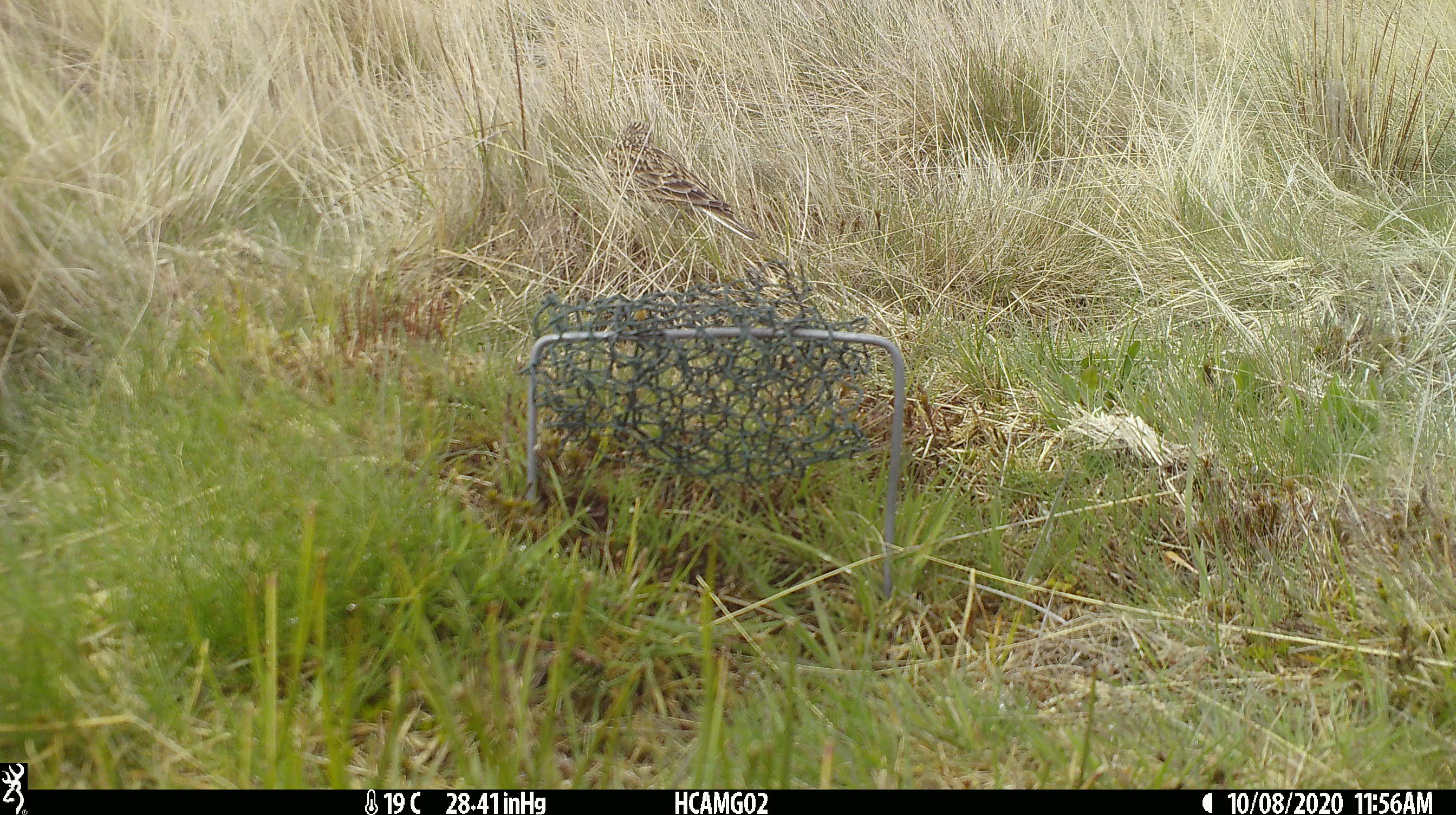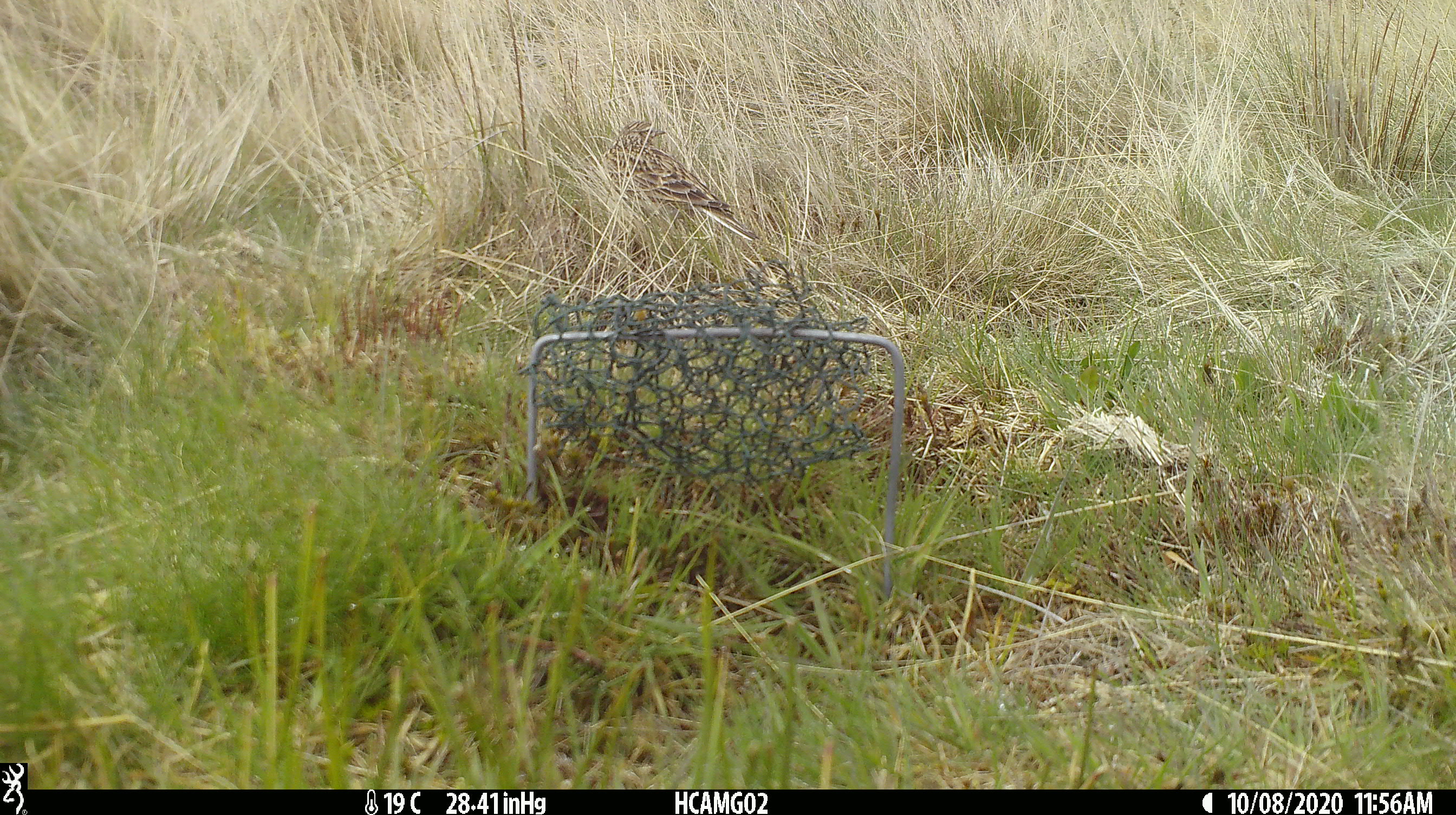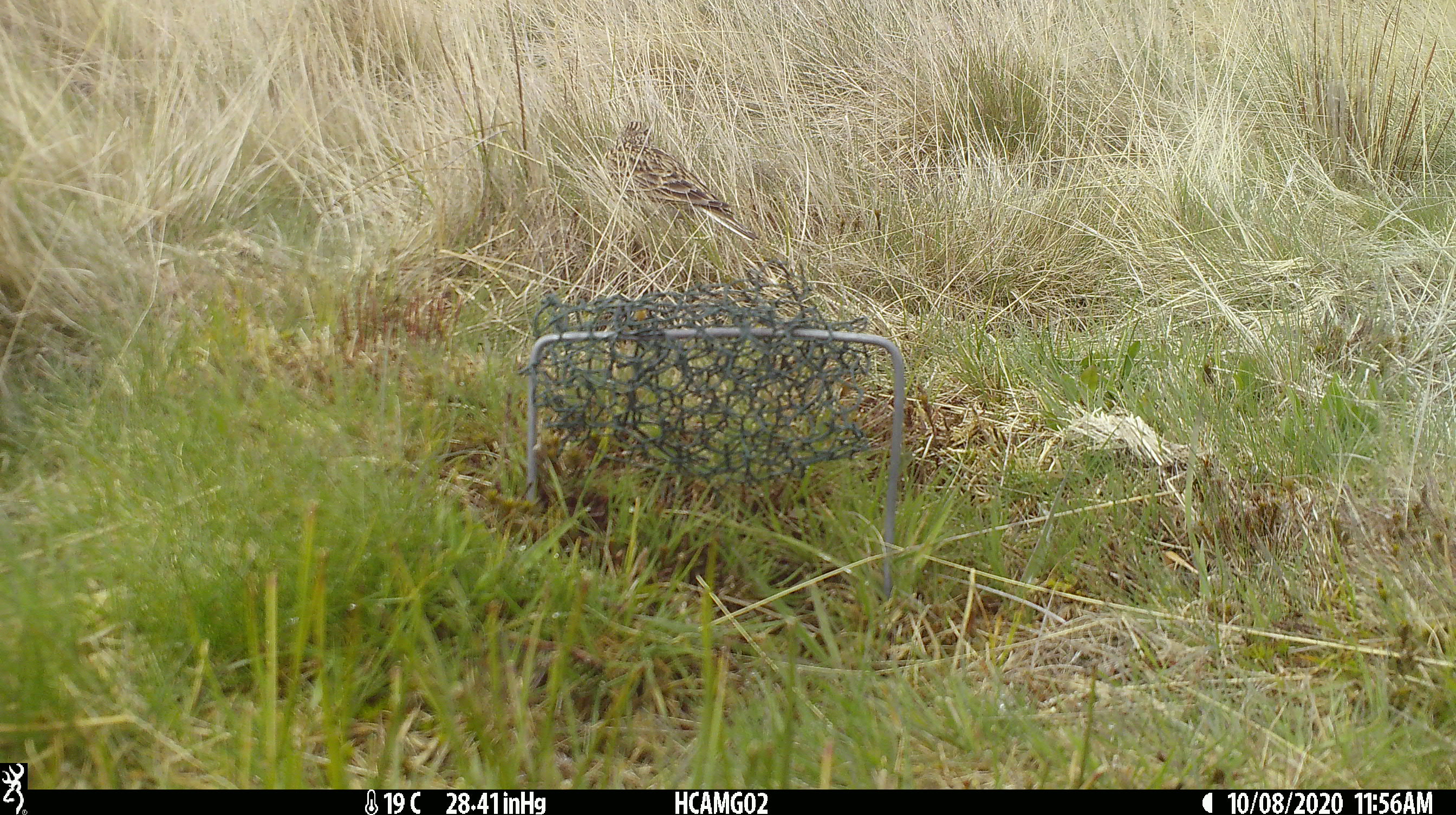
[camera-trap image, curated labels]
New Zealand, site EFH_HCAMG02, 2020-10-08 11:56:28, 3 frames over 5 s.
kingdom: Animalia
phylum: Chordata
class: Aves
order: Passeriformes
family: Motacillidae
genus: Anthus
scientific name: Anthus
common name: pipit